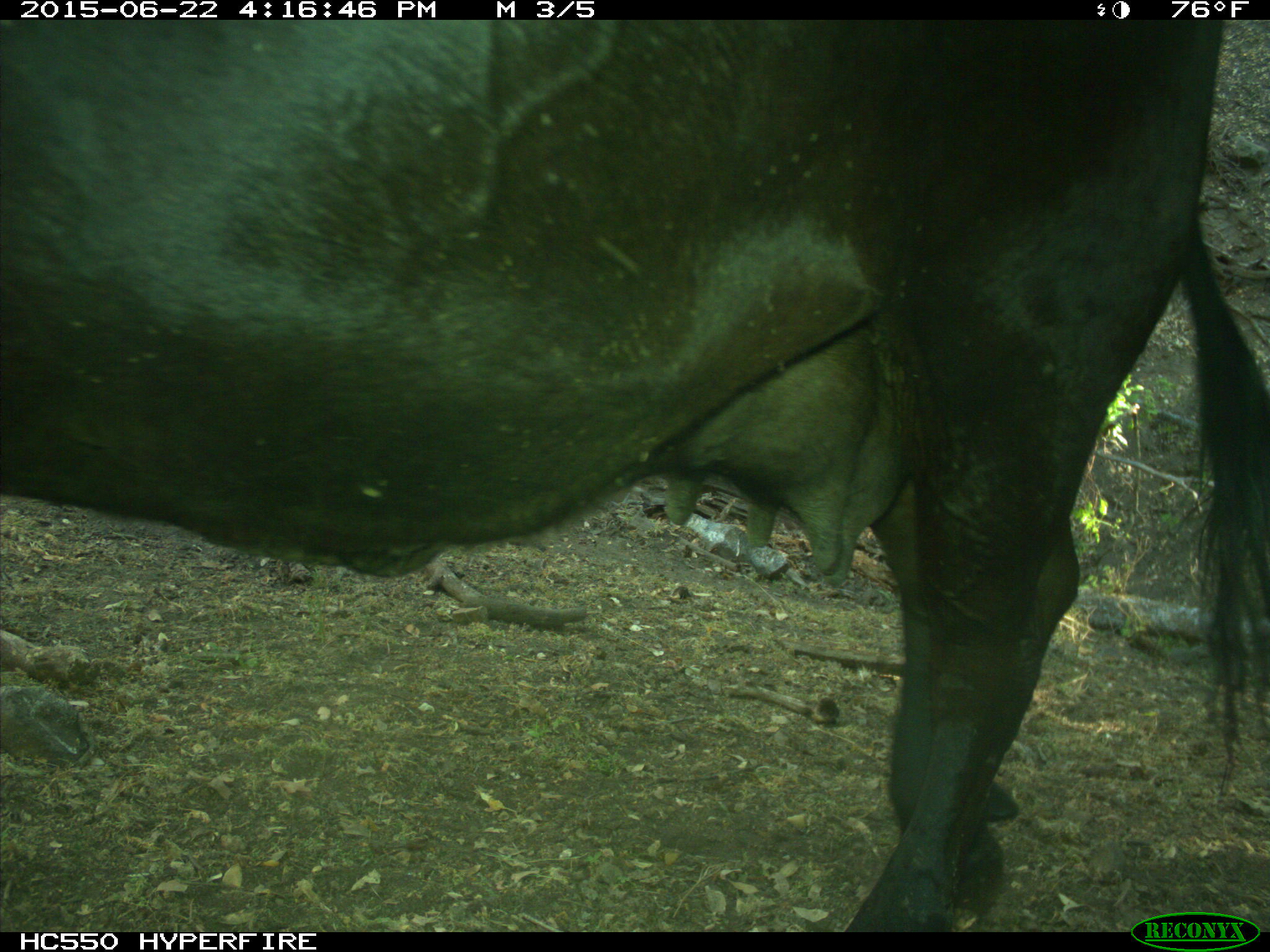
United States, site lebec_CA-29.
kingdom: Animalia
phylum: Chordata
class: Mammalia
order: Artiodactyla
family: Bovidae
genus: Bos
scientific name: Bos taurus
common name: domestic cow